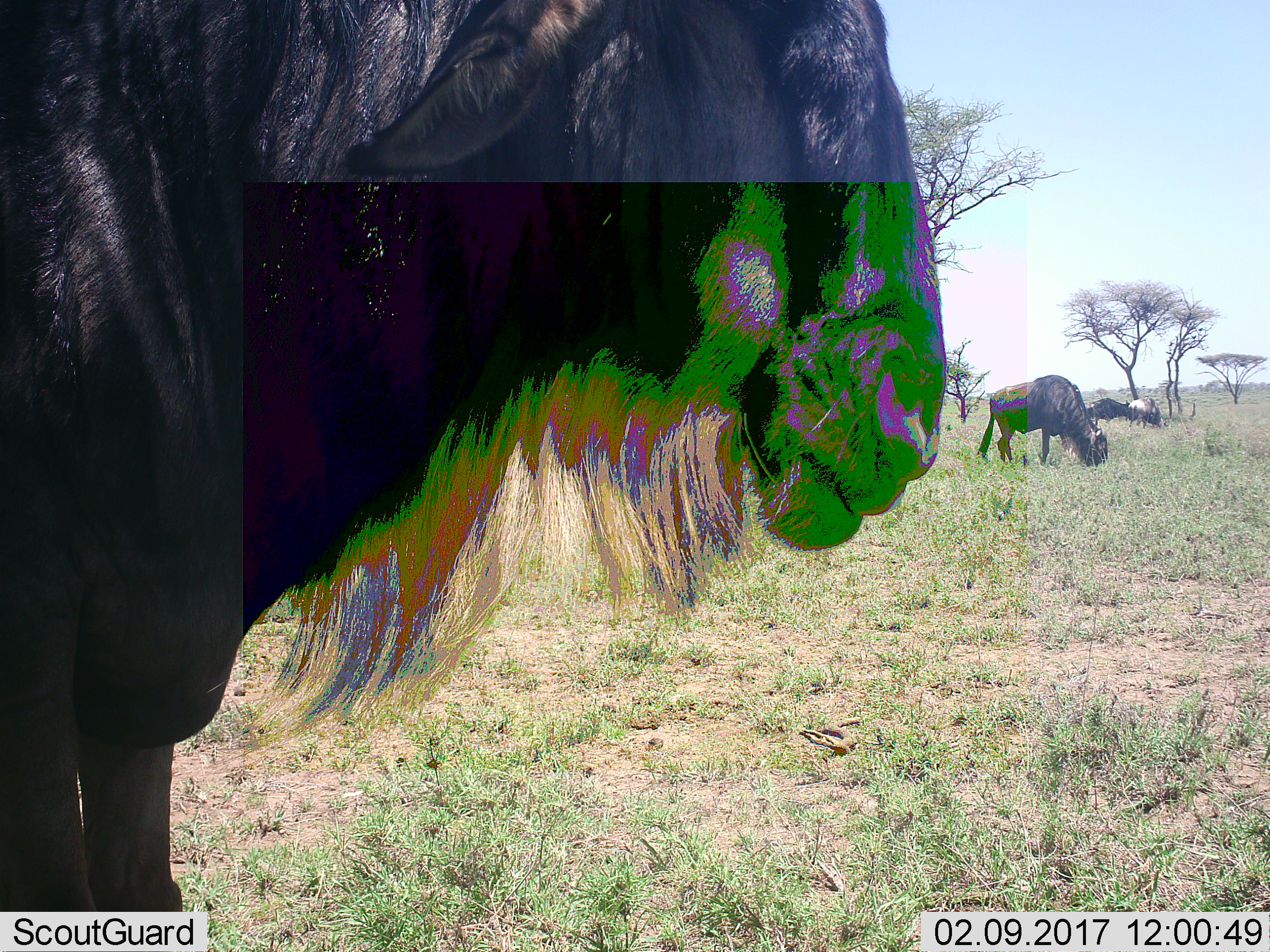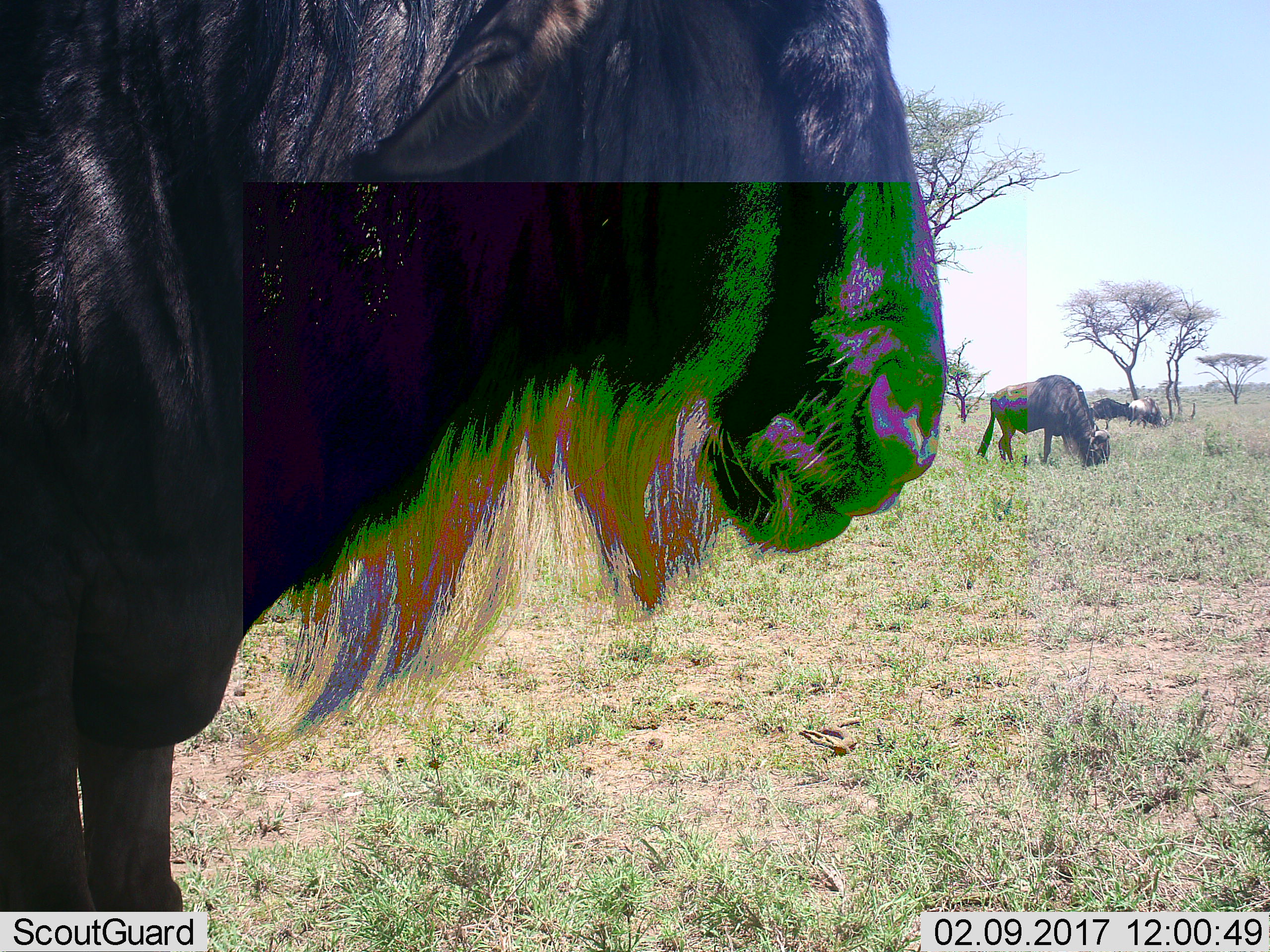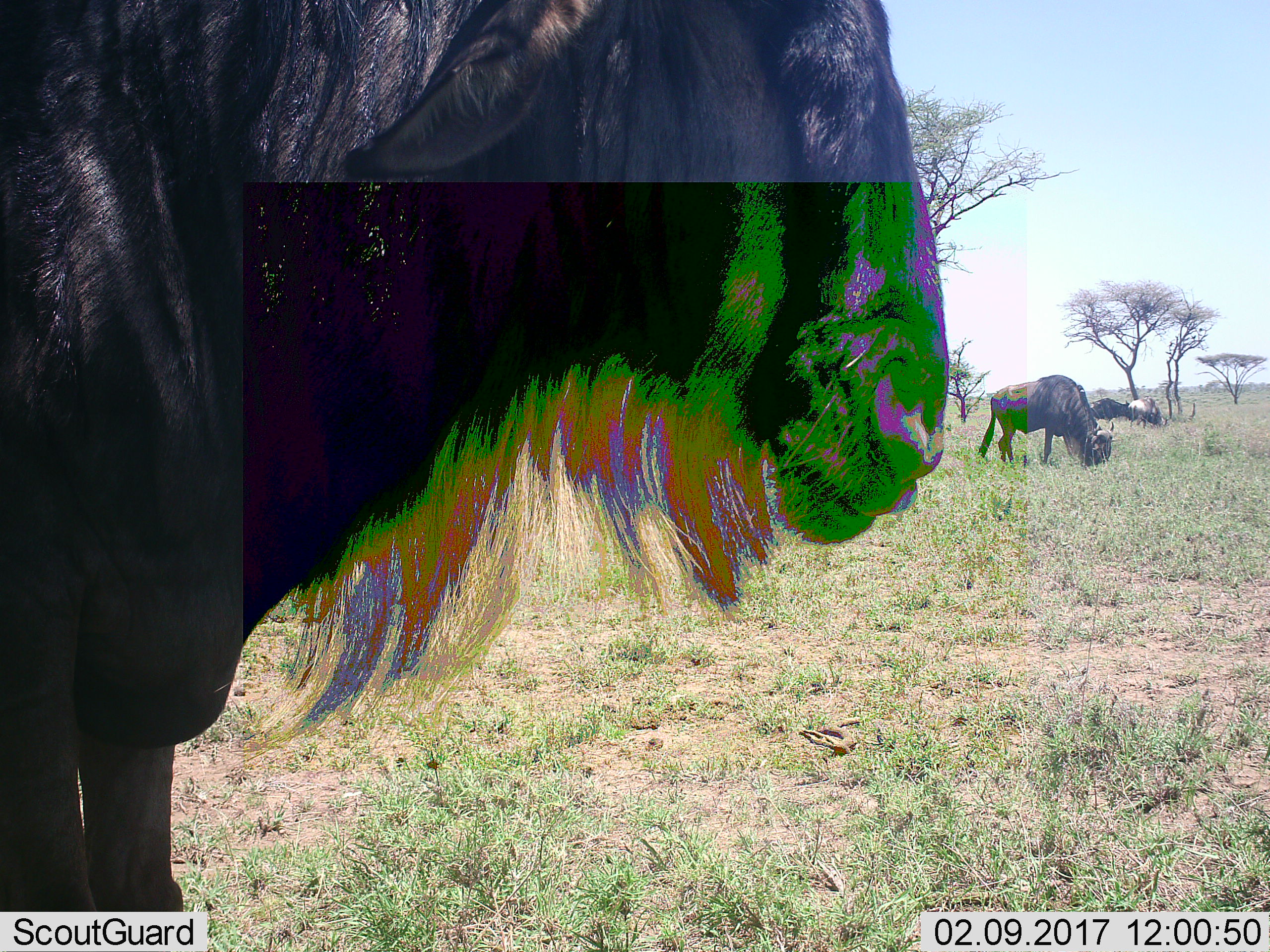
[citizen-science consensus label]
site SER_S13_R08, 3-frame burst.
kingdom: Animalia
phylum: Chordata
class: Mammalia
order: Artiodactyla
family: Bovidae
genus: Connochaetes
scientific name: Connochaetes taurinus taurinus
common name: blue wildebeest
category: wildebeestblue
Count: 4.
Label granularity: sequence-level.